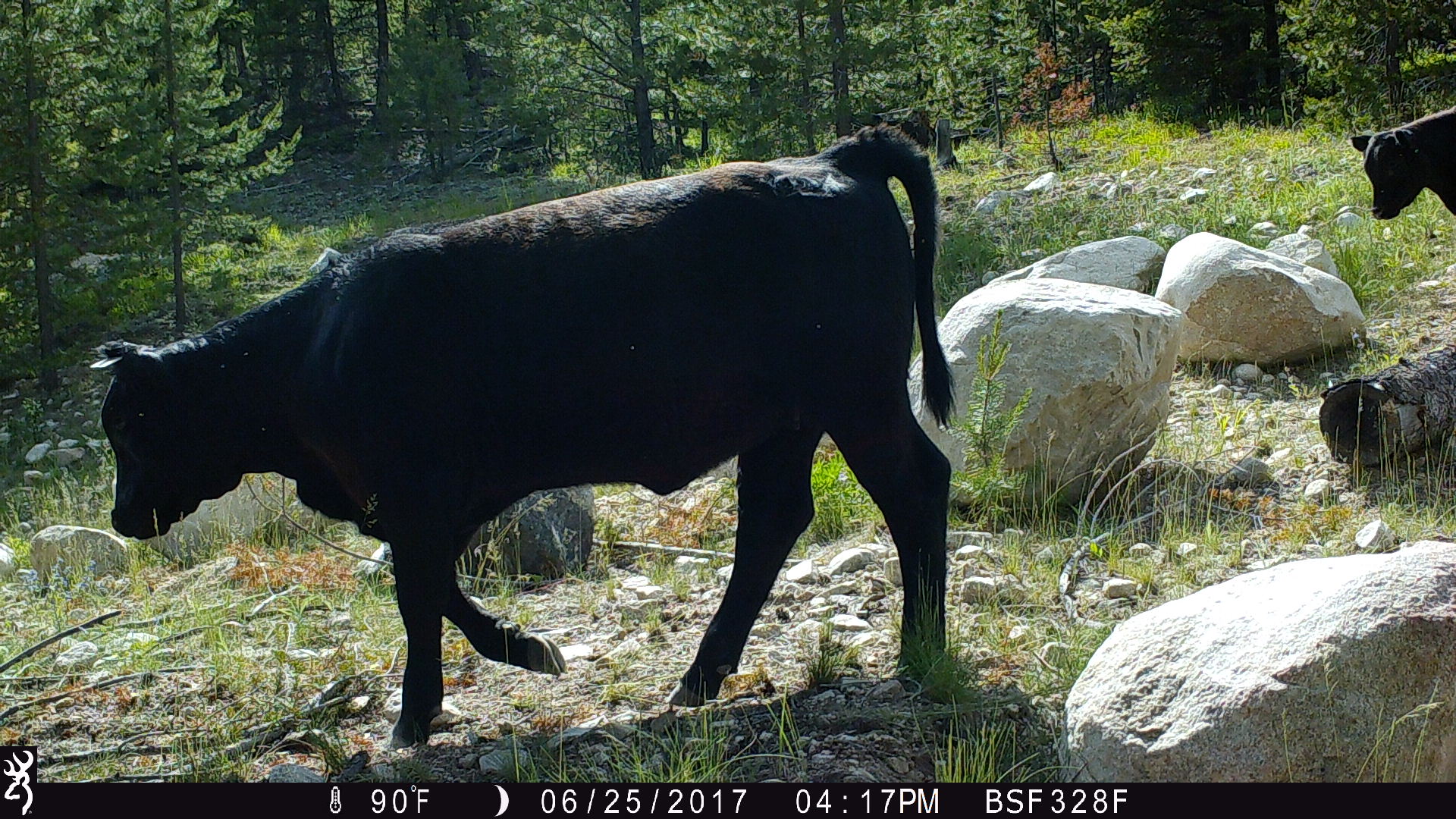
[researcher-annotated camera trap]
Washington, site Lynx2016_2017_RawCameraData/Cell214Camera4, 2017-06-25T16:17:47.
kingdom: Animalia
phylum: Chordata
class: Mammalia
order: Artiodactyla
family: Bovidae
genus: Bos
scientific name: Bos taurus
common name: domestic cattle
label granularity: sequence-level